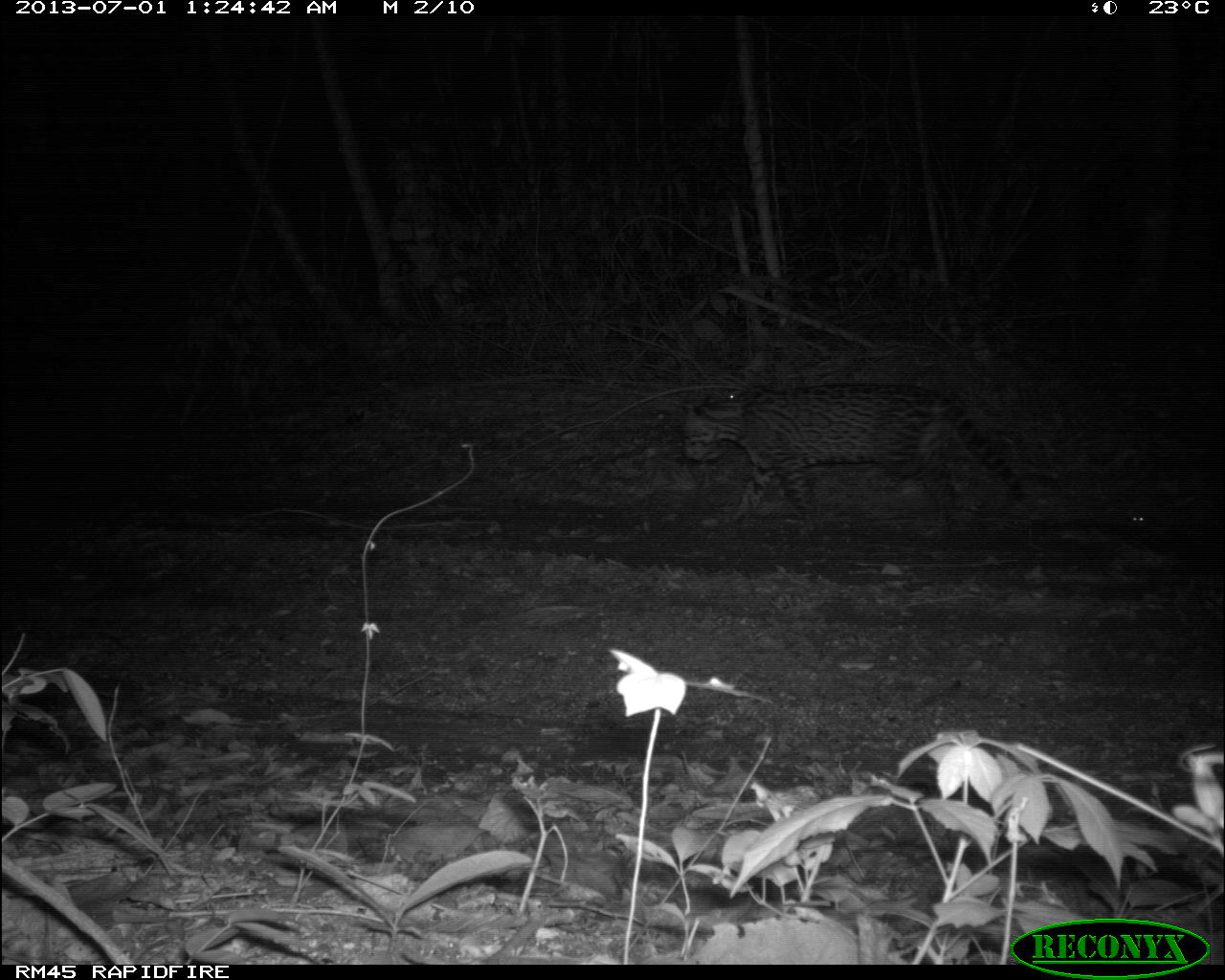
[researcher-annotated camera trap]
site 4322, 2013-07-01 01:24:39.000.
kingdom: Animalia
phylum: Chordata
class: Mammalia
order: Carnivora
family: Felidae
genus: Leopardus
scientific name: Leopardus pardalis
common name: ocelot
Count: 1.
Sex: male.